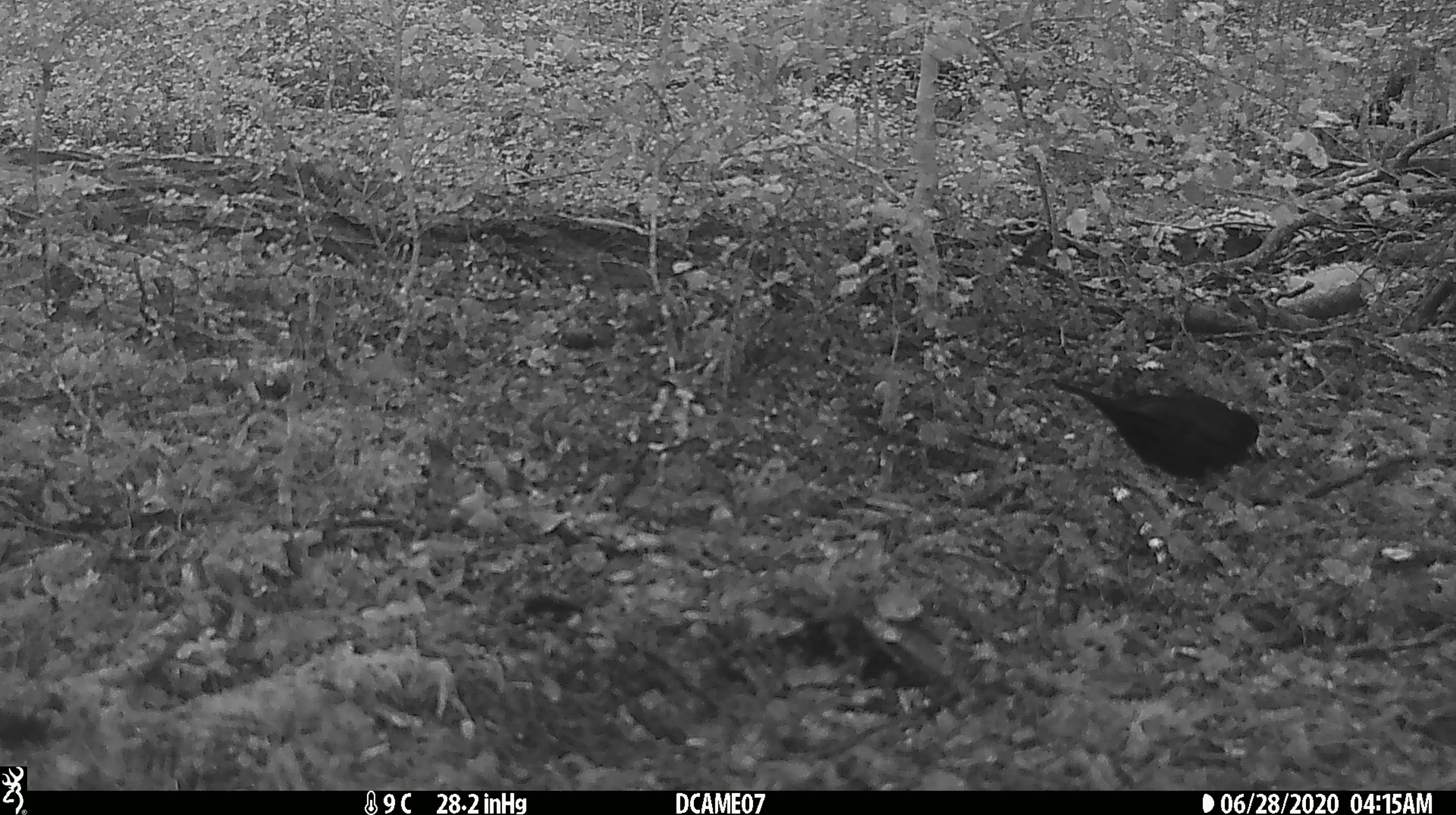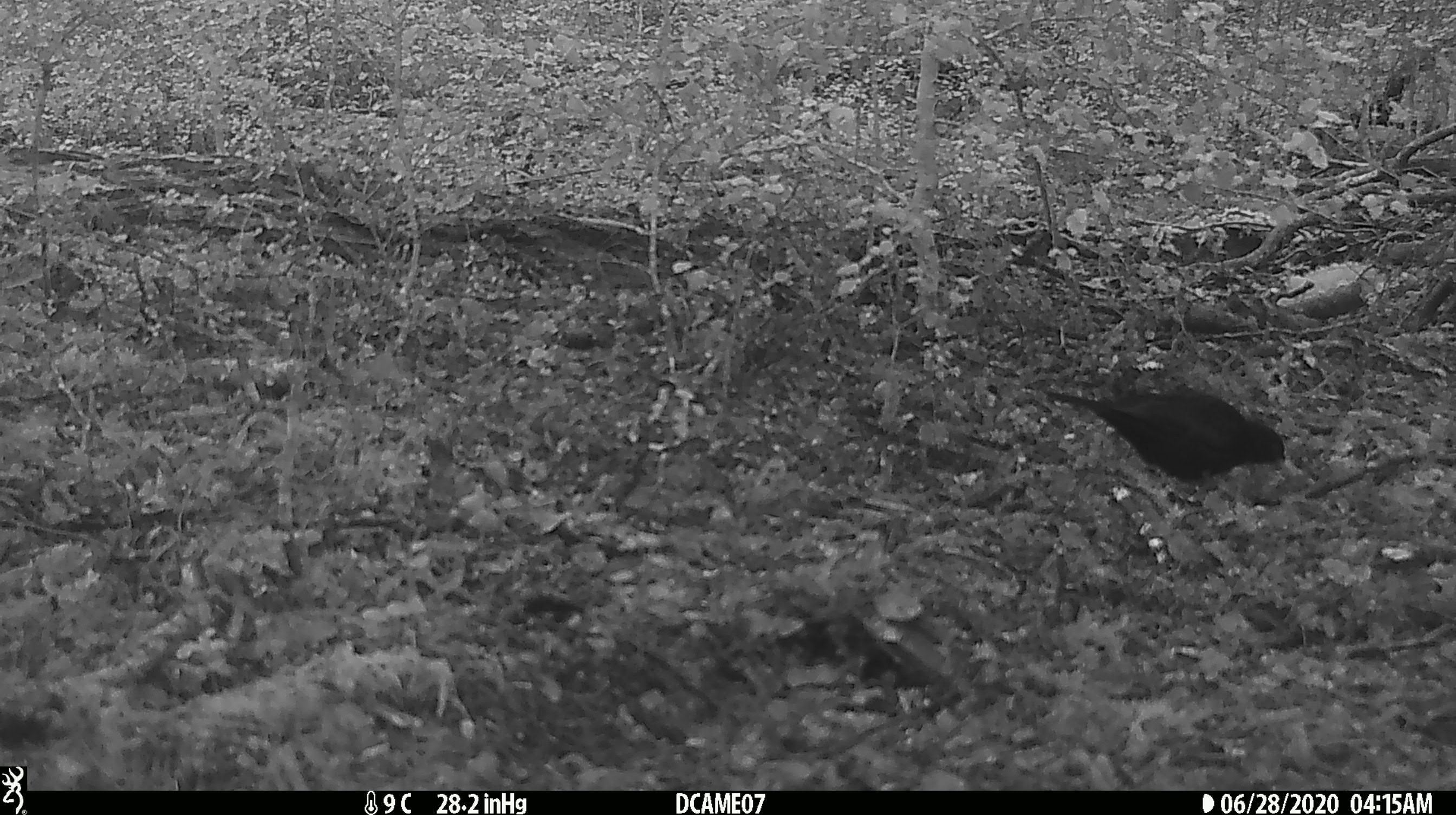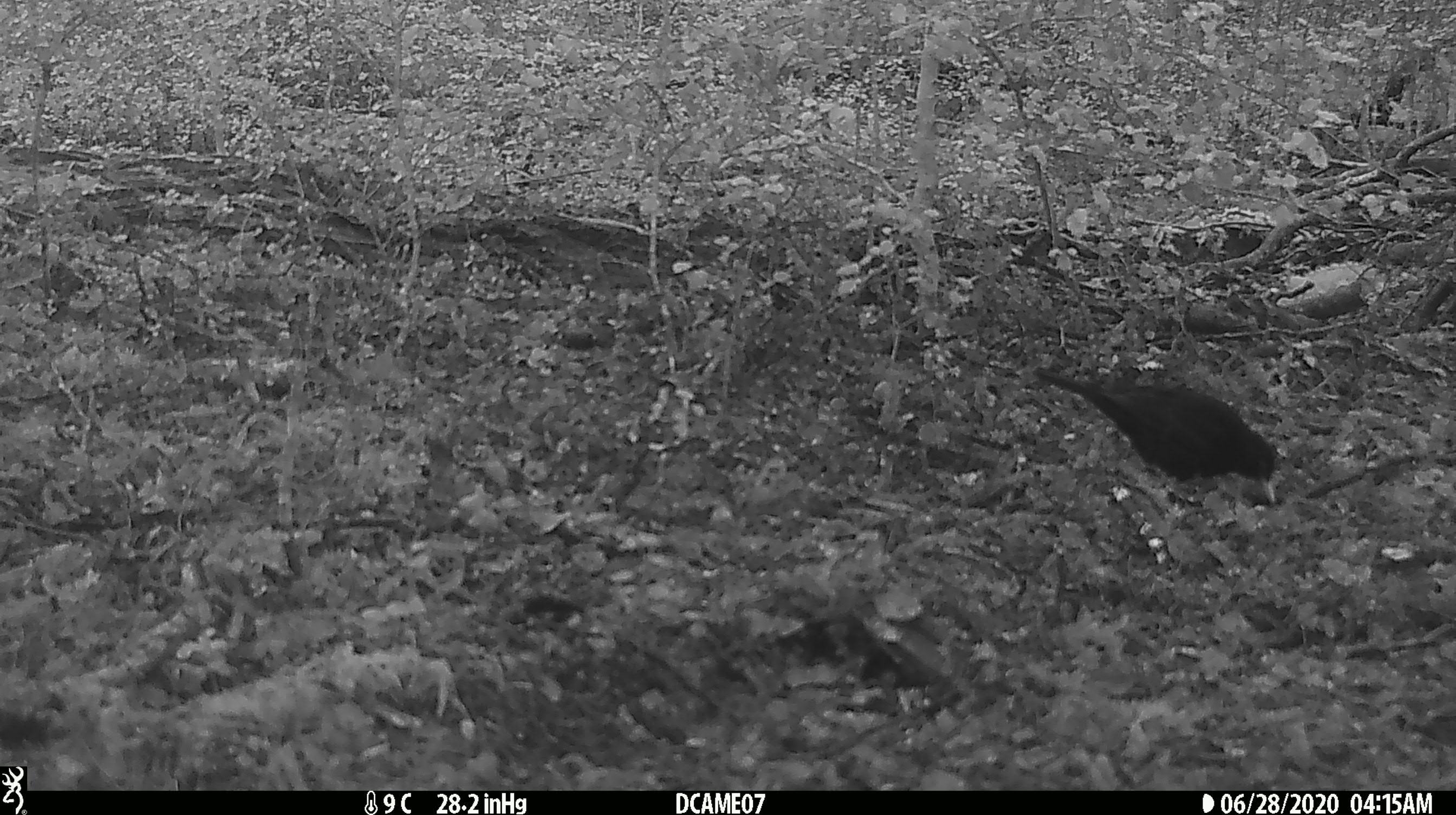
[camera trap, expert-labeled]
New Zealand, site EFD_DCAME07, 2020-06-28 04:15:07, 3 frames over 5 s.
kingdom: Animalia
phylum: Chordata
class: Aves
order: Passeriformes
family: Turdidae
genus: Turdus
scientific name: Turdus merula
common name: eurasian blackbird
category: blackbird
Blackbird (eurasian blackbird) (Turdus merula).